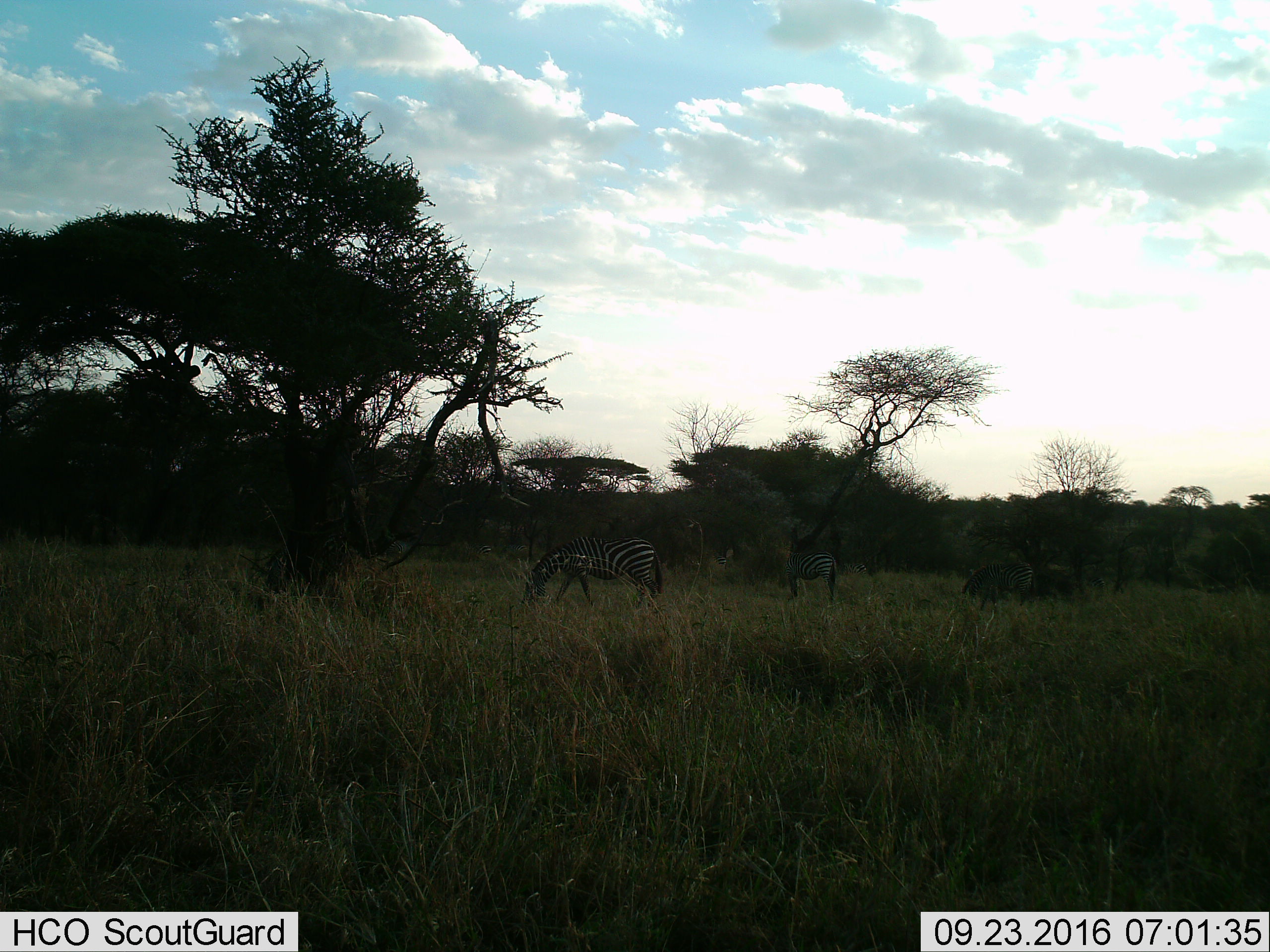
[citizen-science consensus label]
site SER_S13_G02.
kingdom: Animalia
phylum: Chordata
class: Mammalia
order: Perissodactyla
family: Equidae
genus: Equus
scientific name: Equus quagga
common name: plains zebra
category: zebraplains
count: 5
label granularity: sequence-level